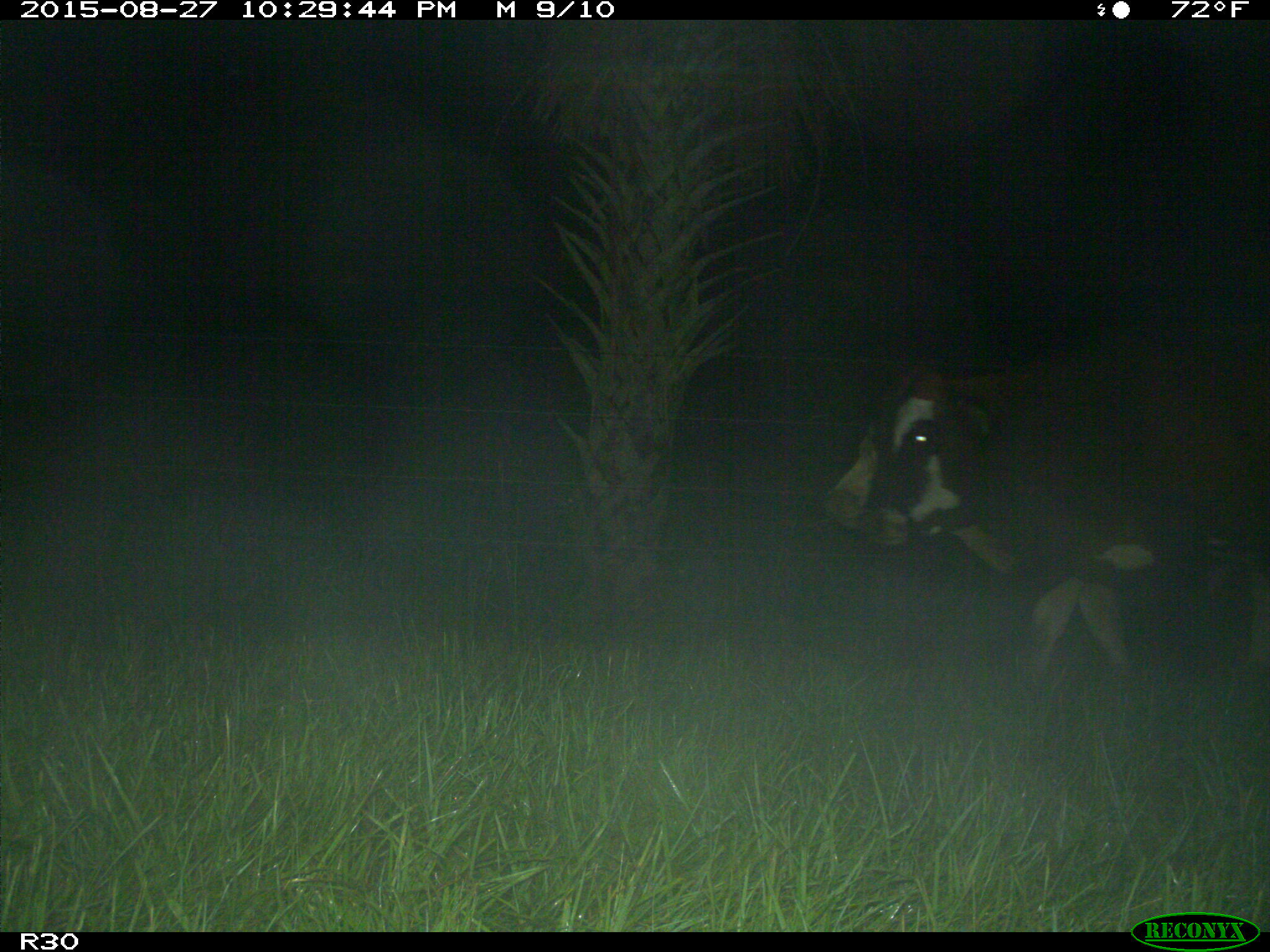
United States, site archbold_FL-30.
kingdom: Animalia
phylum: Chordata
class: Mammalia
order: Artiodactyla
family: Bovidae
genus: Bos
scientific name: Bos taurus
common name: domestic cow